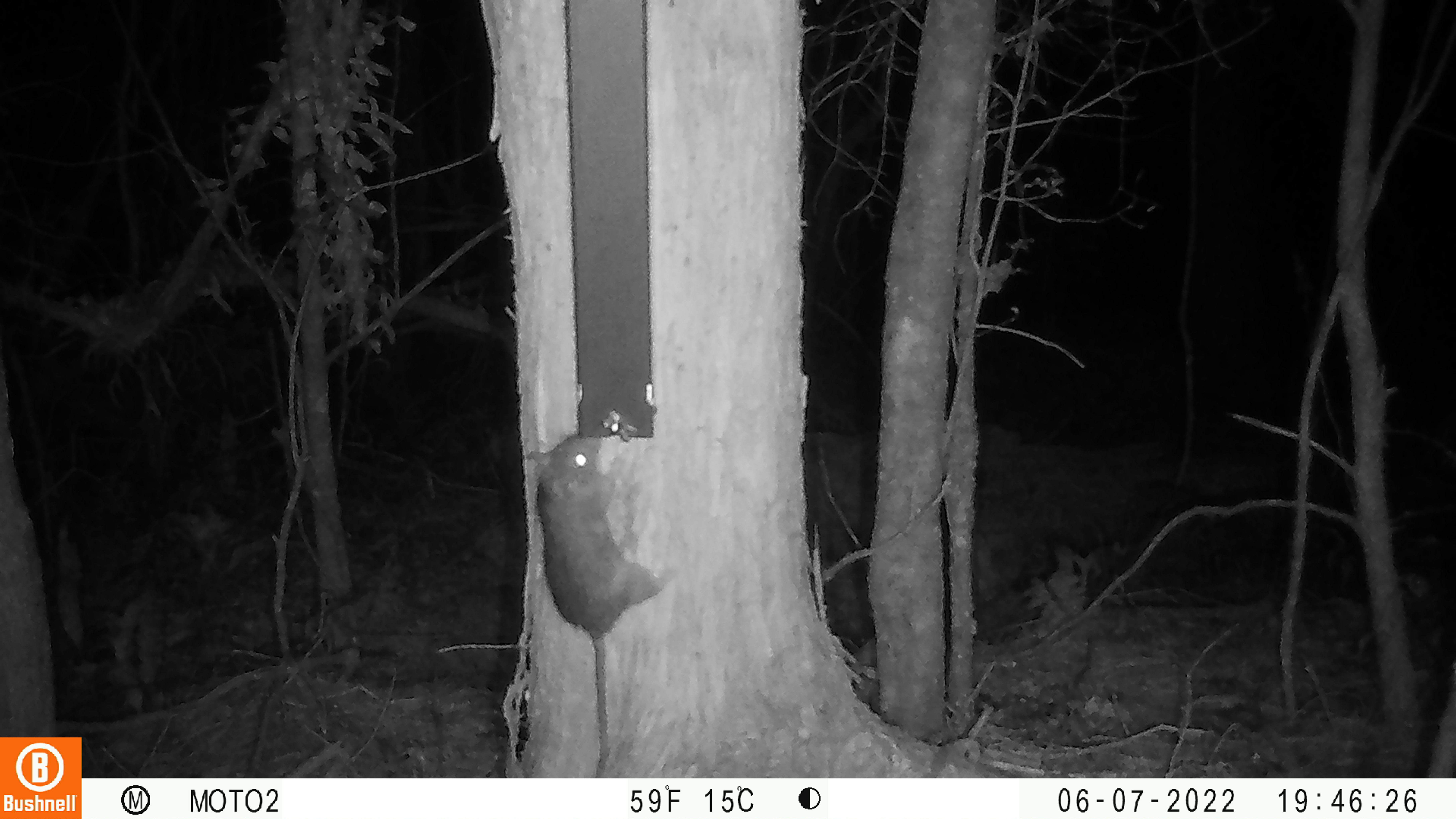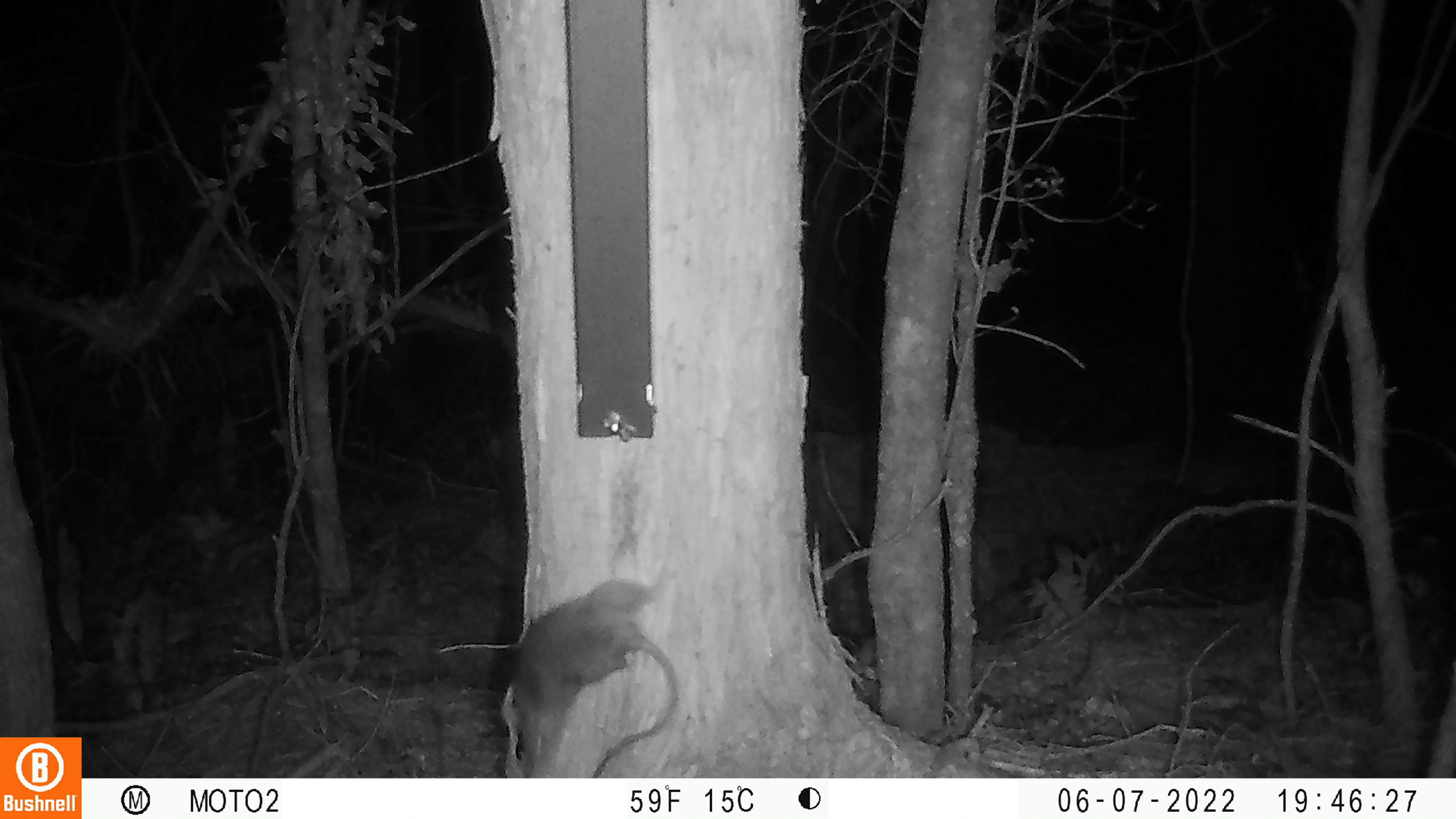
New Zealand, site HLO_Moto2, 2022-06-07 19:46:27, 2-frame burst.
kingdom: Animalia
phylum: Chordata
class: Mammalia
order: Rodentia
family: Muridae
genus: Rattus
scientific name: Rattus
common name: rat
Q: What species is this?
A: Rat (Rattus).